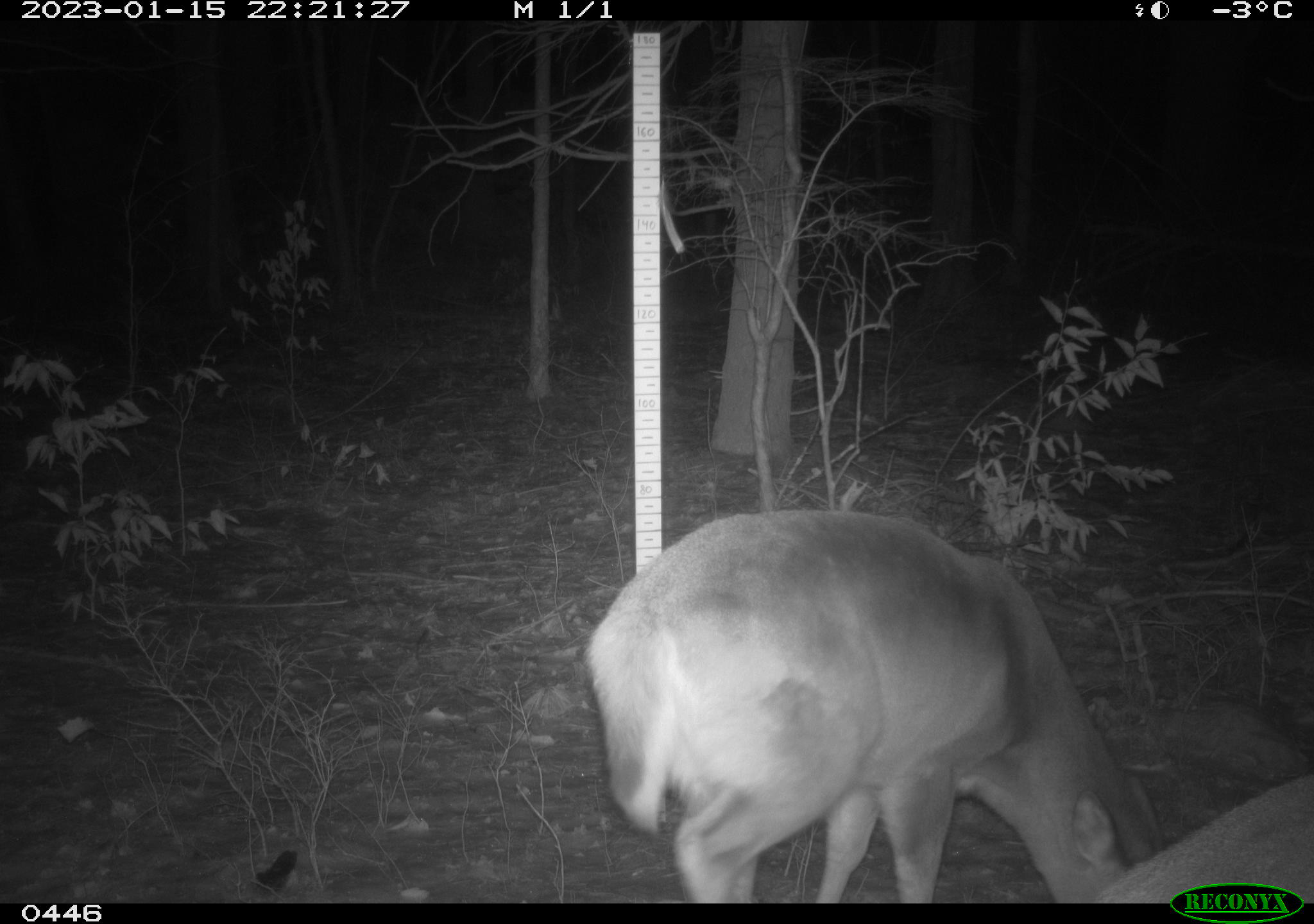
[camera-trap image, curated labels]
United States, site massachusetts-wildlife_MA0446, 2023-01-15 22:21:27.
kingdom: Animalia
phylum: Chordata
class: Mammalia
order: Artiodactyla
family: Cervidae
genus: Odocoileus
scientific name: Odocoileus virginianus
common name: white-tailed deer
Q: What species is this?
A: White-tailed deer (Odocoileus virginianus).